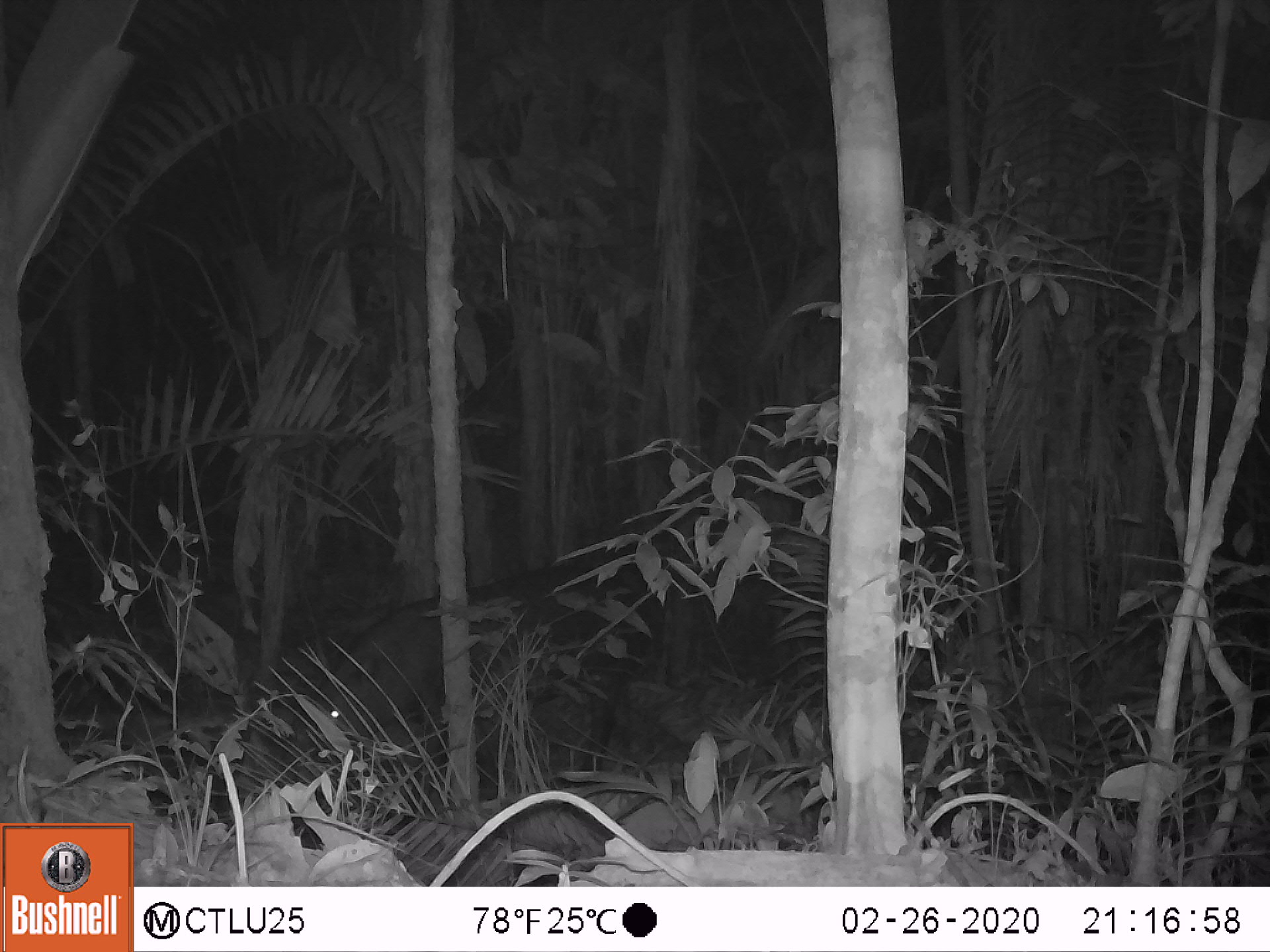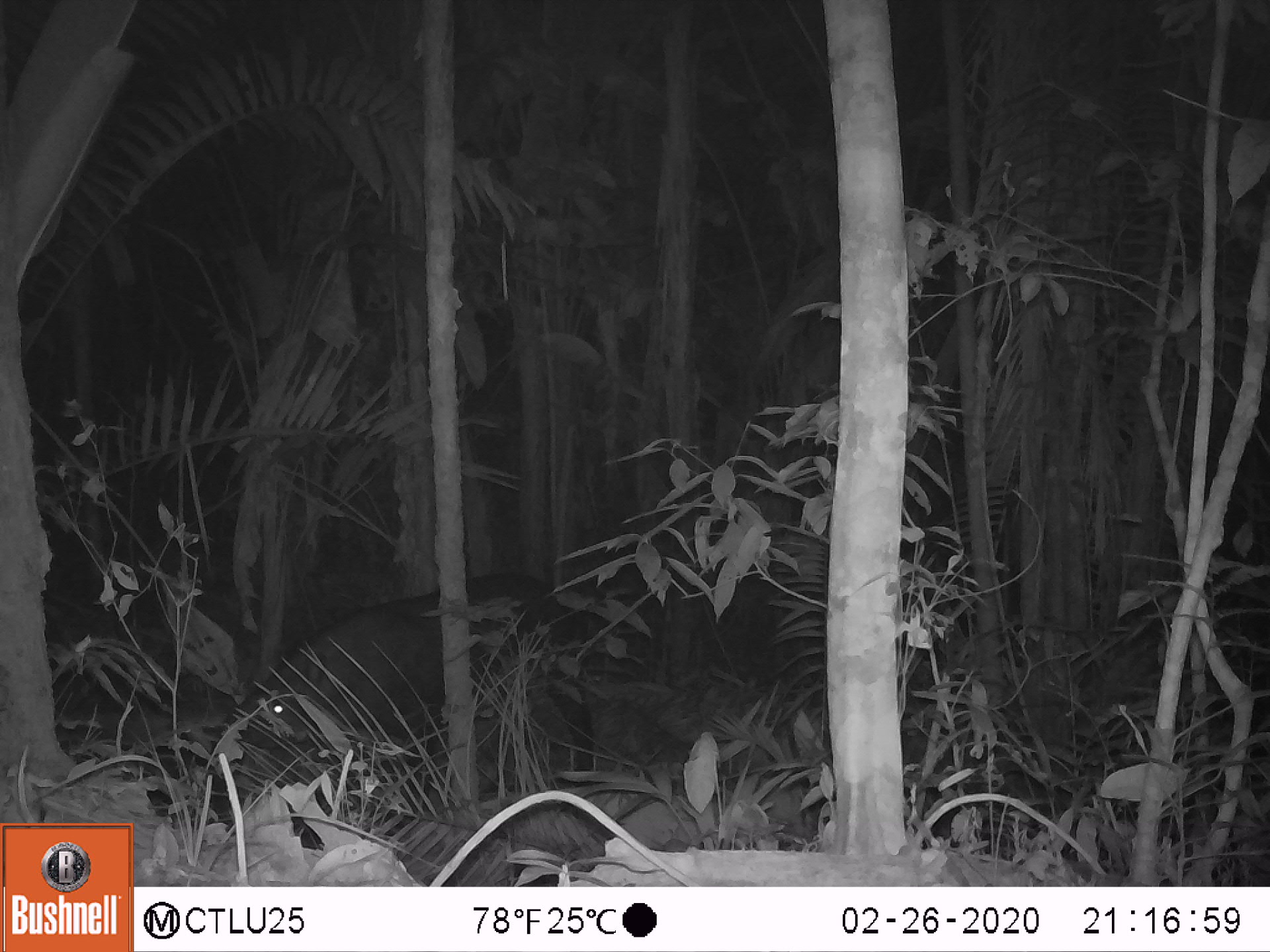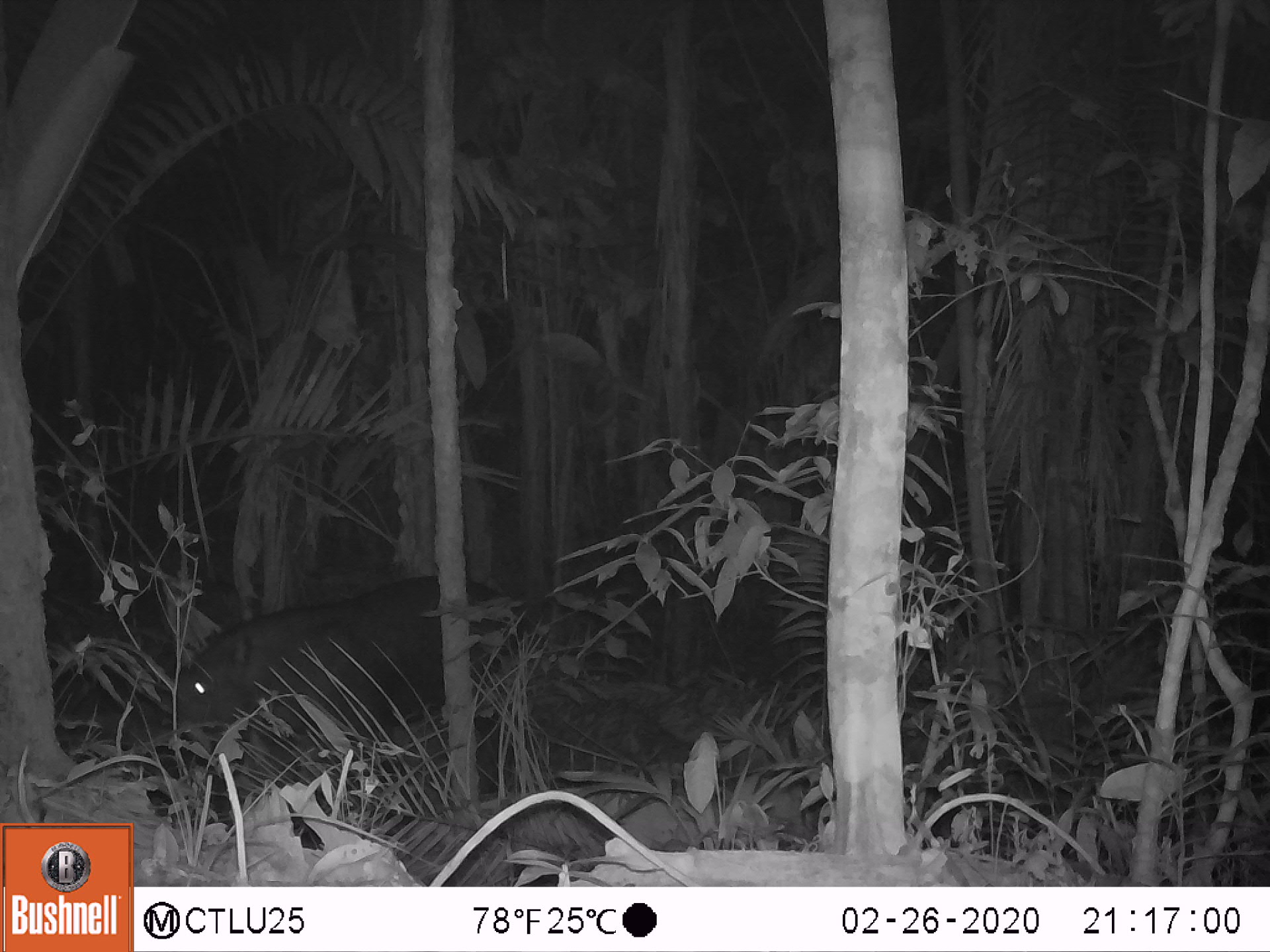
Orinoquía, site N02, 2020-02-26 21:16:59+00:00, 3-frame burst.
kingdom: Animalia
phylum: Chordata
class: Mammalia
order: Perissodactyla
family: Tapiridae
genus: Tapirus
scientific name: Tapirus terrestris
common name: lowland tapir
Lowland tapir (Tapirus terrestris).